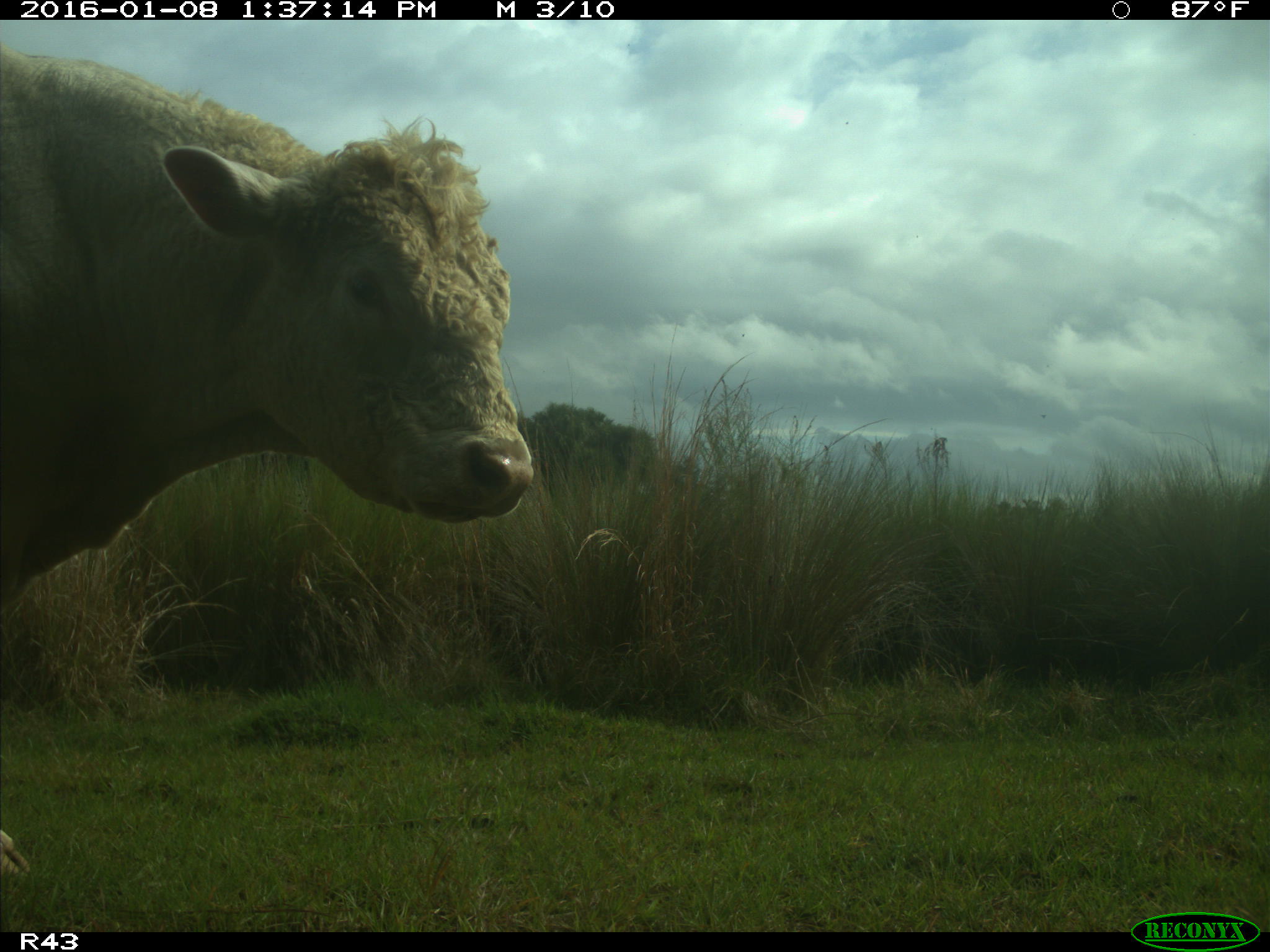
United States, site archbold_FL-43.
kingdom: Animalia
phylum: Chordata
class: Mammalia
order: Artiodactyla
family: Bovidae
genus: Bos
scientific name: Bos taurus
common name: domestic cow